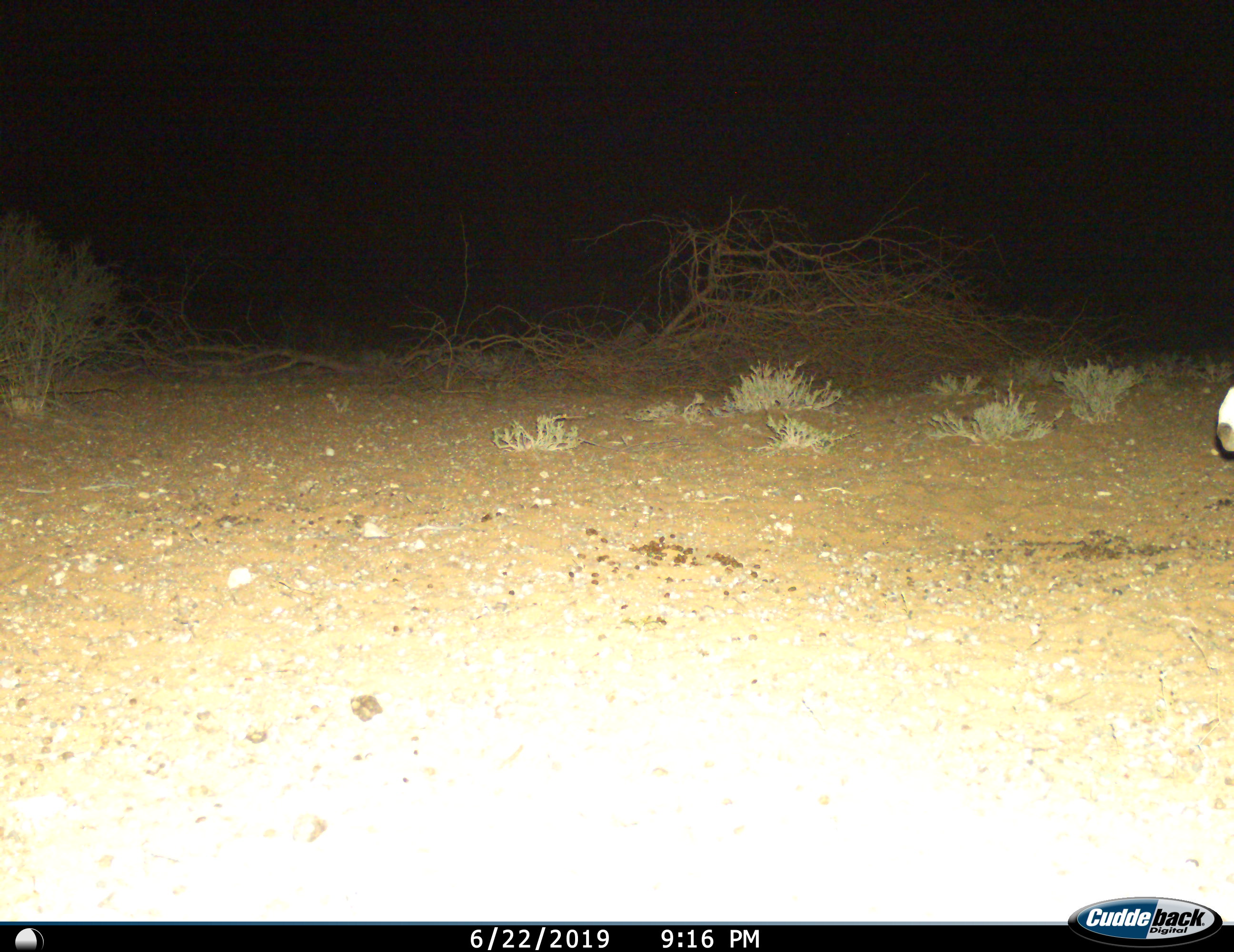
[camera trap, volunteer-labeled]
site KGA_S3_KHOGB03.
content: unidentified animal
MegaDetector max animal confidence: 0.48